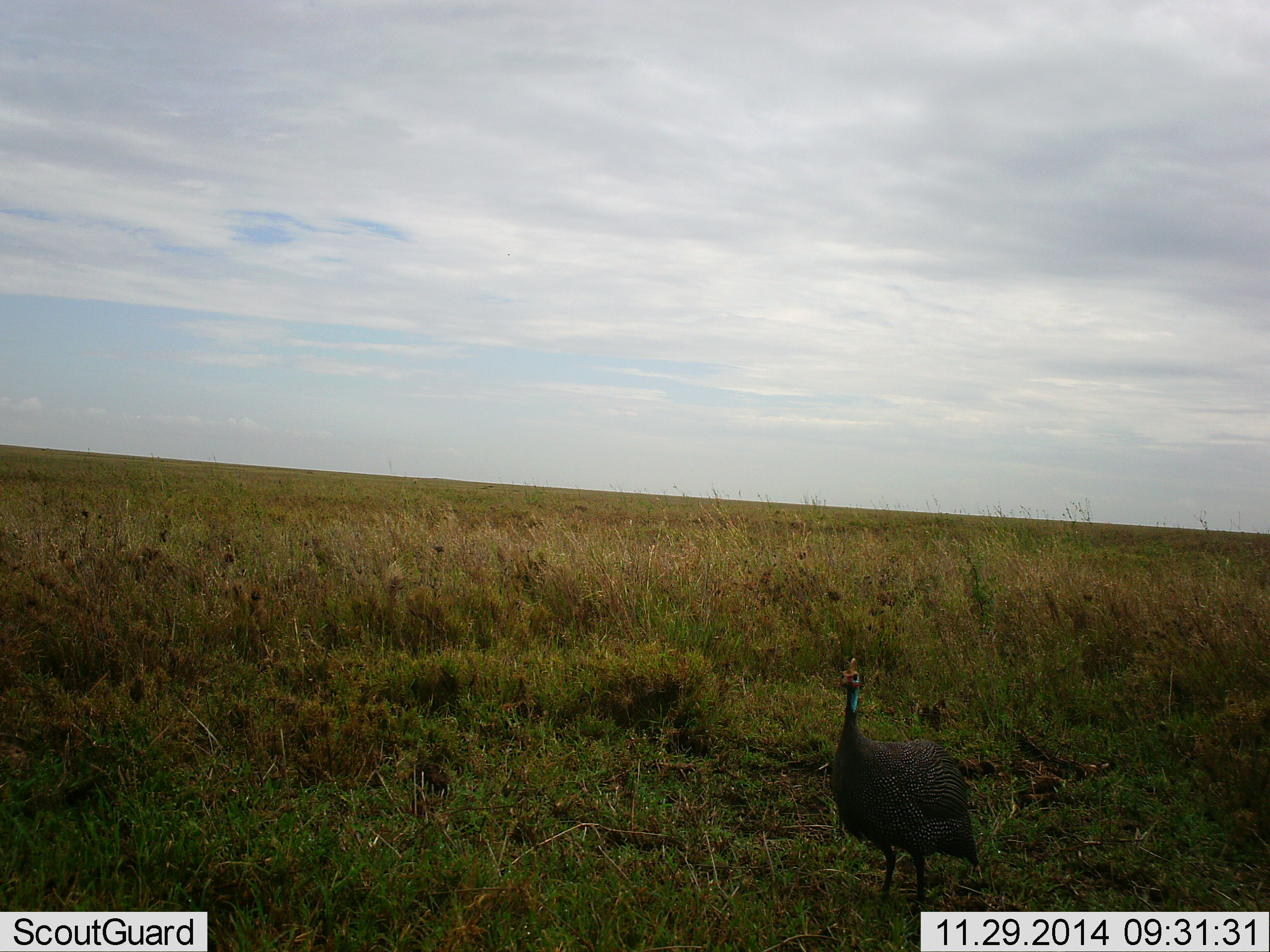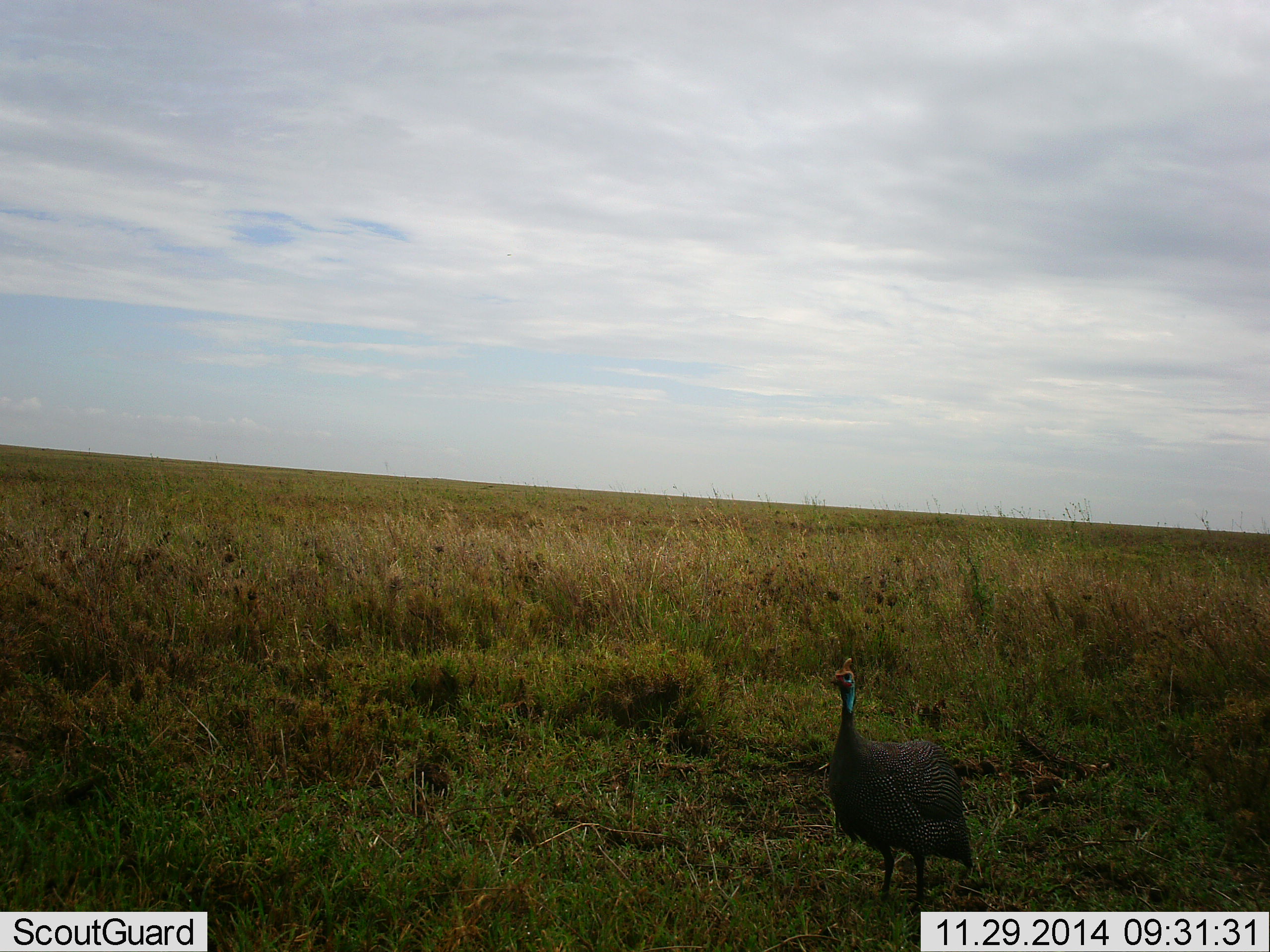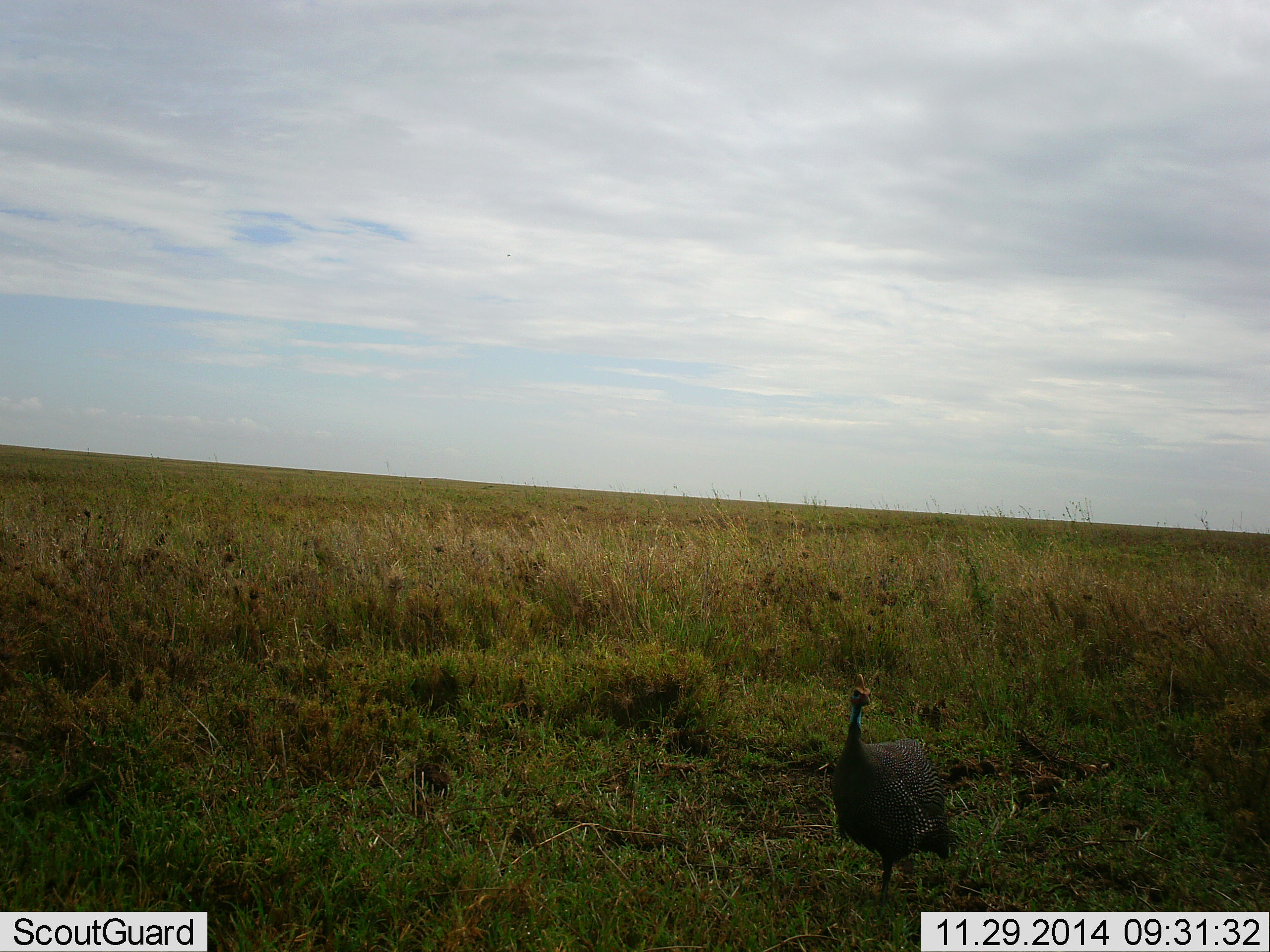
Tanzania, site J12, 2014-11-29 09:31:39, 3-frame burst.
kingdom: Animalia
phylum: Chordata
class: Aves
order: Galliformes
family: Numididae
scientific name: Numididae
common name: guinea fowl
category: guineafowl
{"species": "guineafowl (guinea fowl) (Numididae)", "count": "1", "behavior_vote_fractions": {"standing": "100%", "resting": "0%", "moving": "0%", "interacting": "0%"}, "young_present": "0%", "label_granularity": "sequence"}